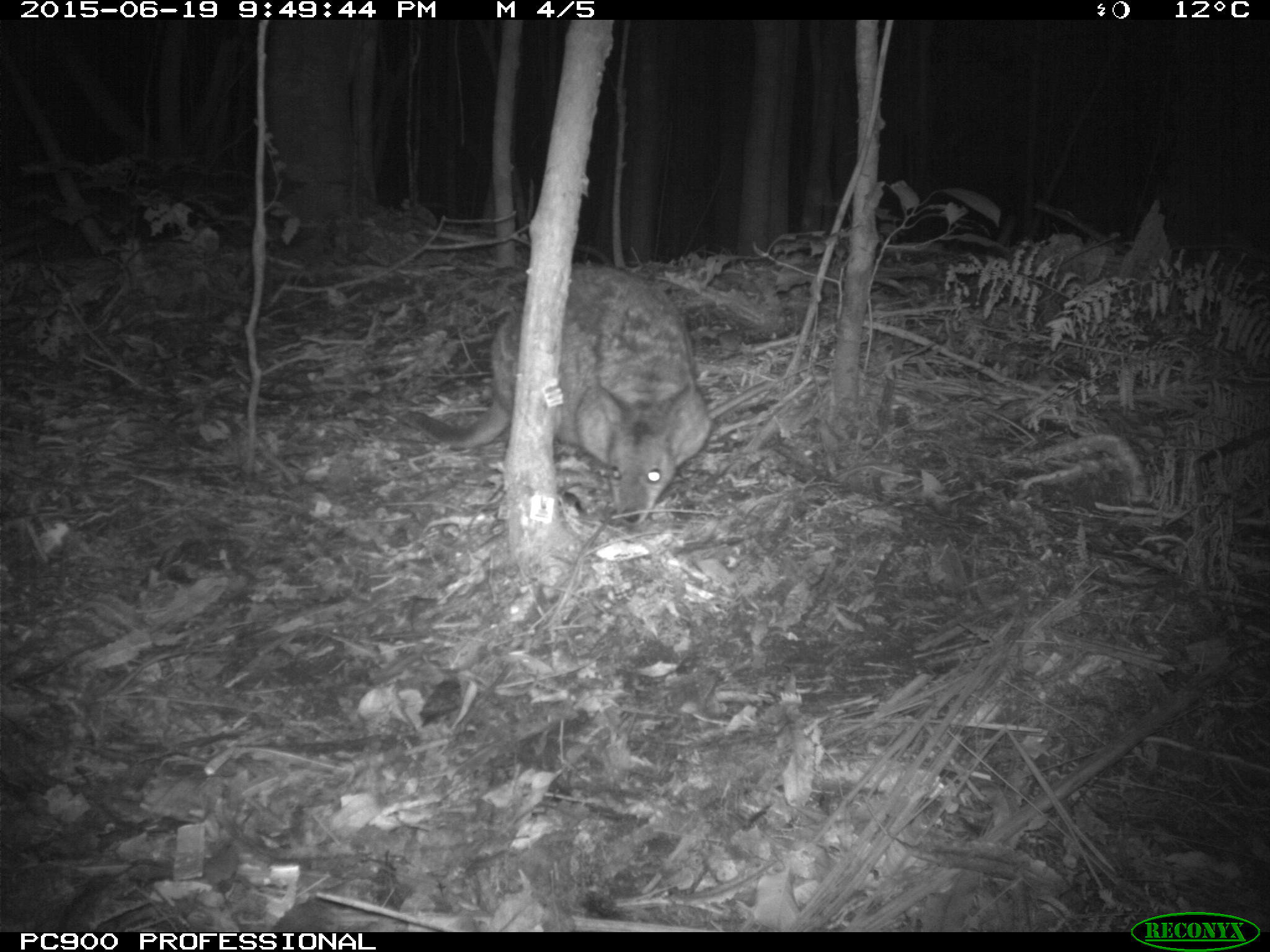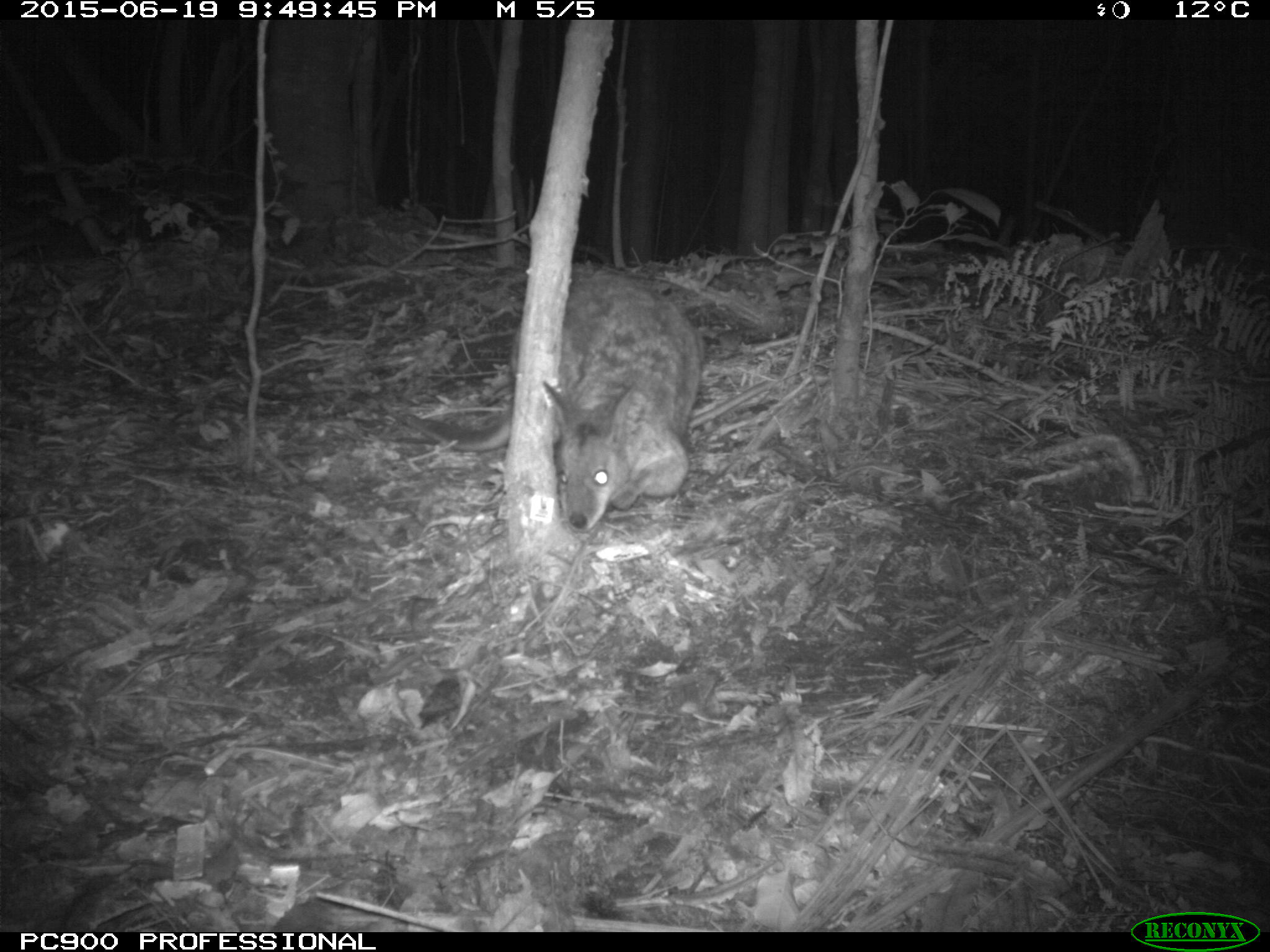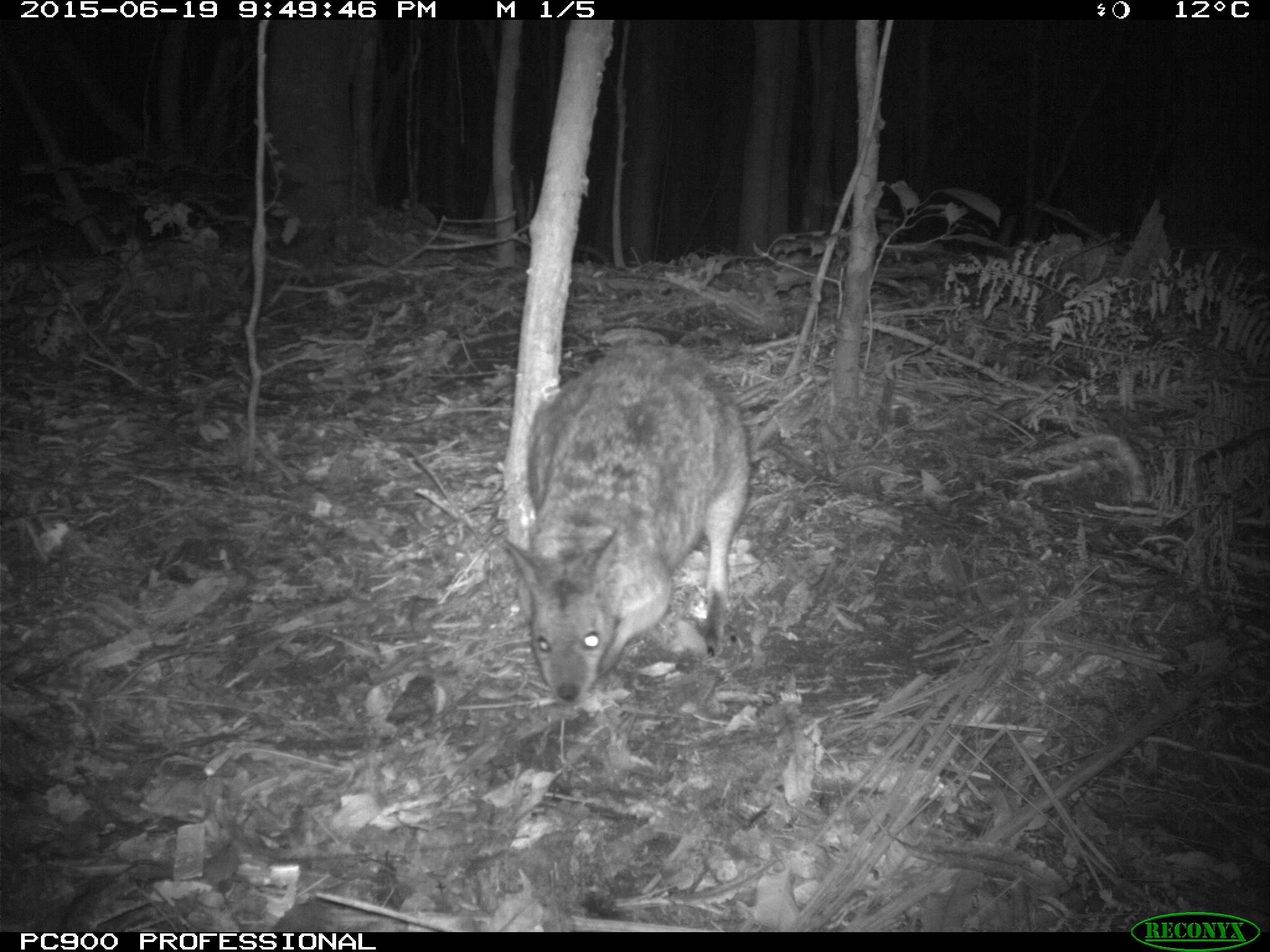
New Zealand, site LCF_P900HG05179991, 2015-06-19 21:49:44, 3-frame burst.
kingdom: Animalia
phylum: Chordata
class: Mammalia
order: Diprotodontia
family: Macropodidae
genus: Notamacropus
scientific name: Notamacropus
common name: wallaby